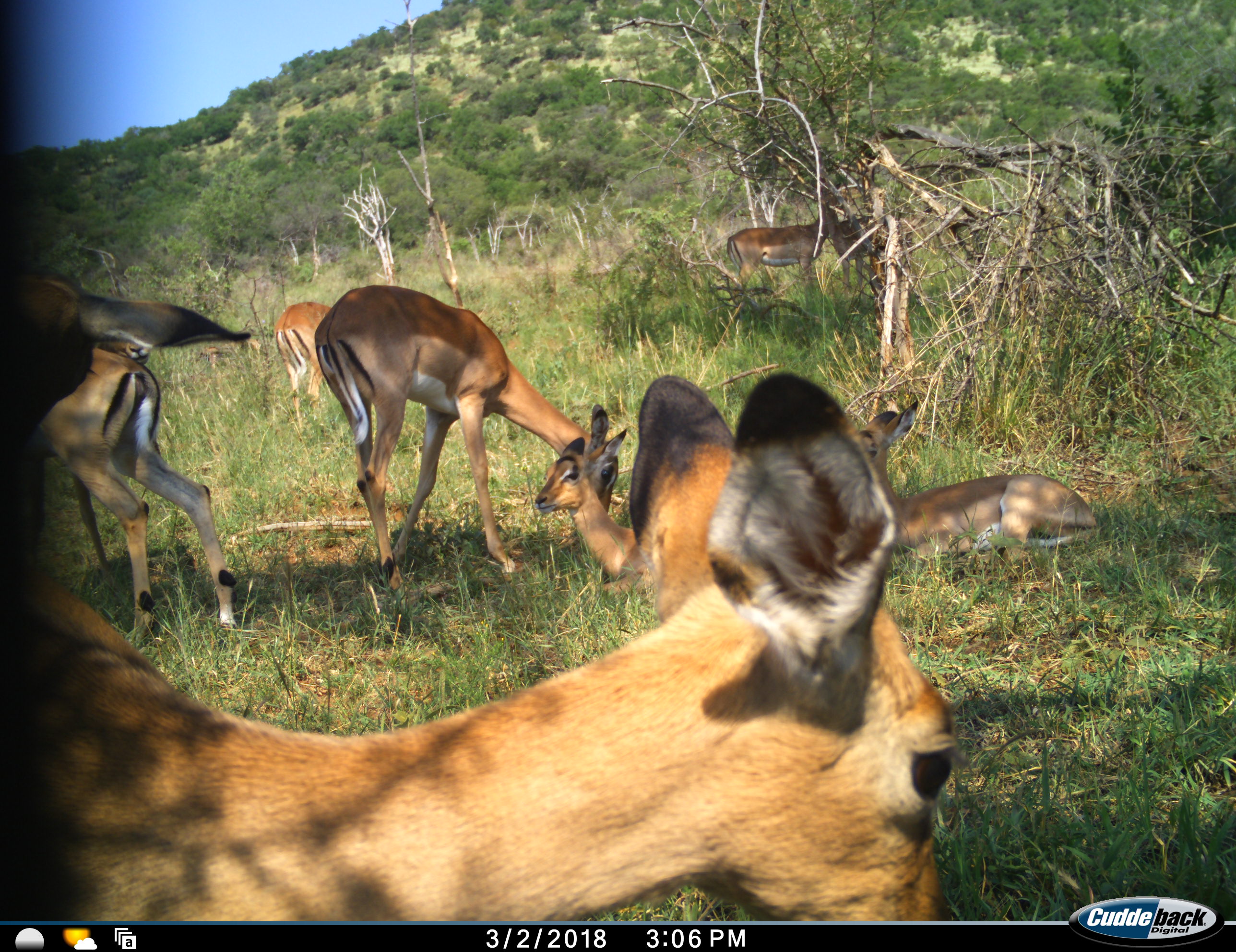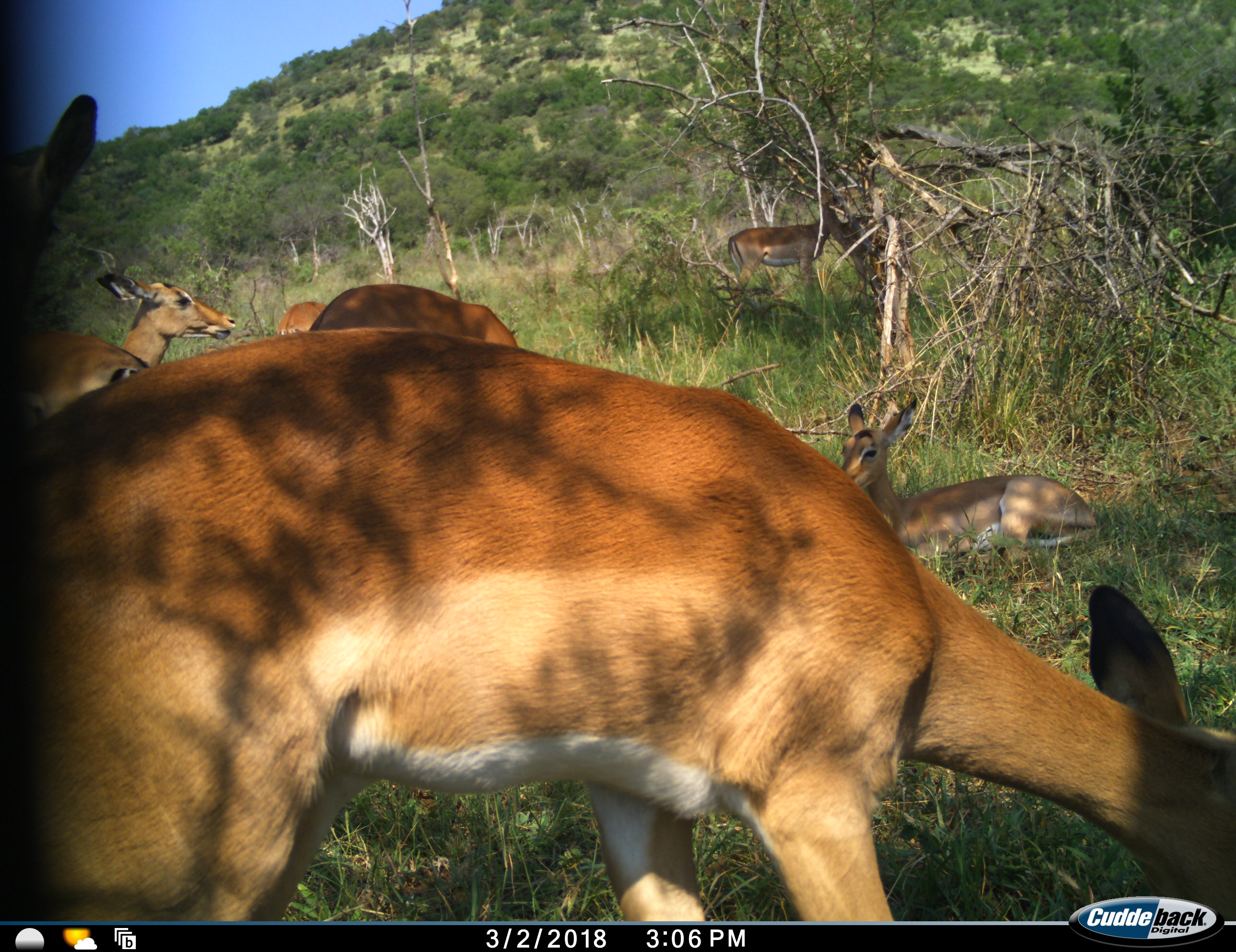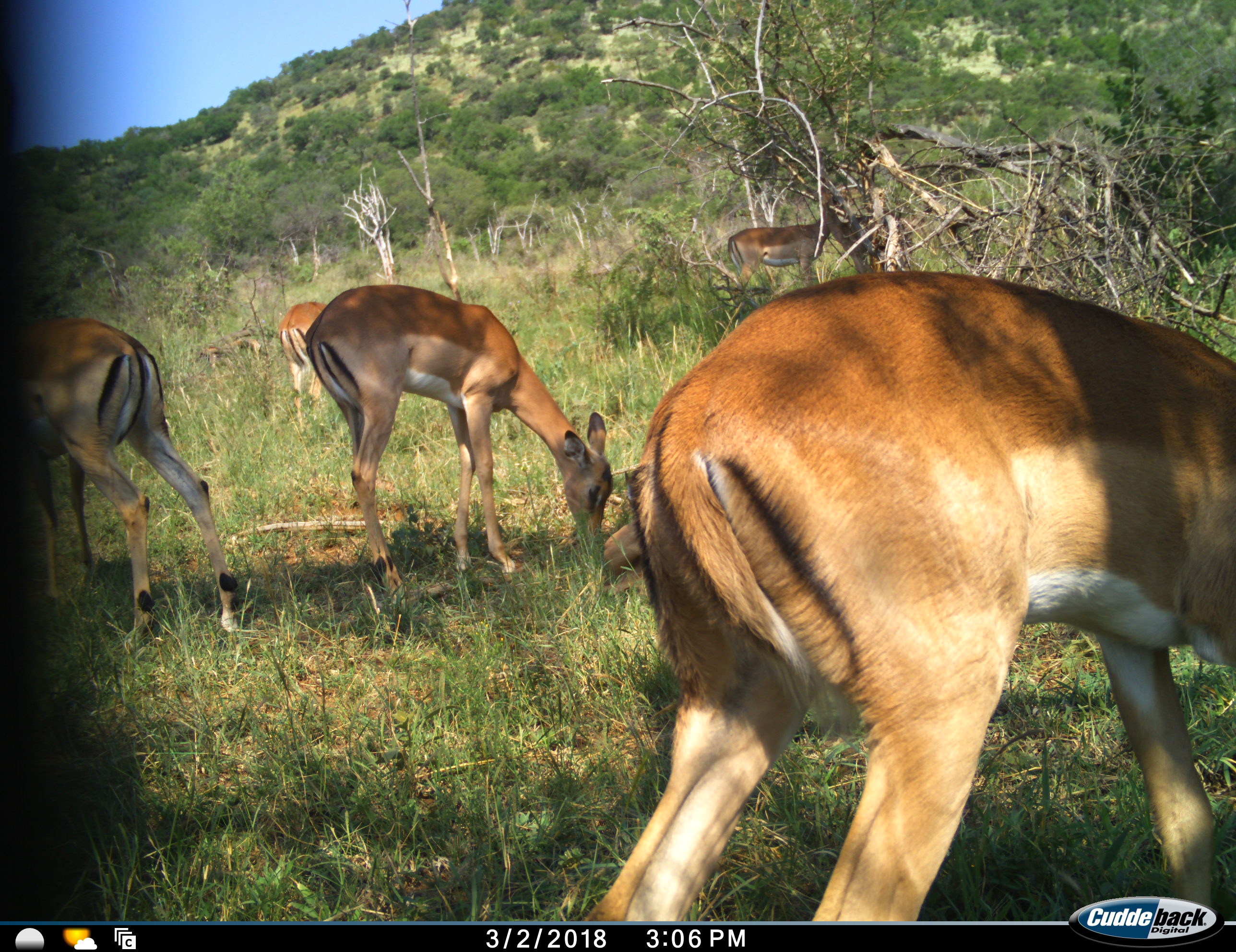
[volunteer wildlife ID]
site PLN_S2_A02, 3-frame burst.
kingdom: Animalia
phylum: Chordata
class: Mammalia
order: Artiodactyla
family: Bovidae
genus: Aepyceros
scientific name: Aepyceros melampus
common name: impala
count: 9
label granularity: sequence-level